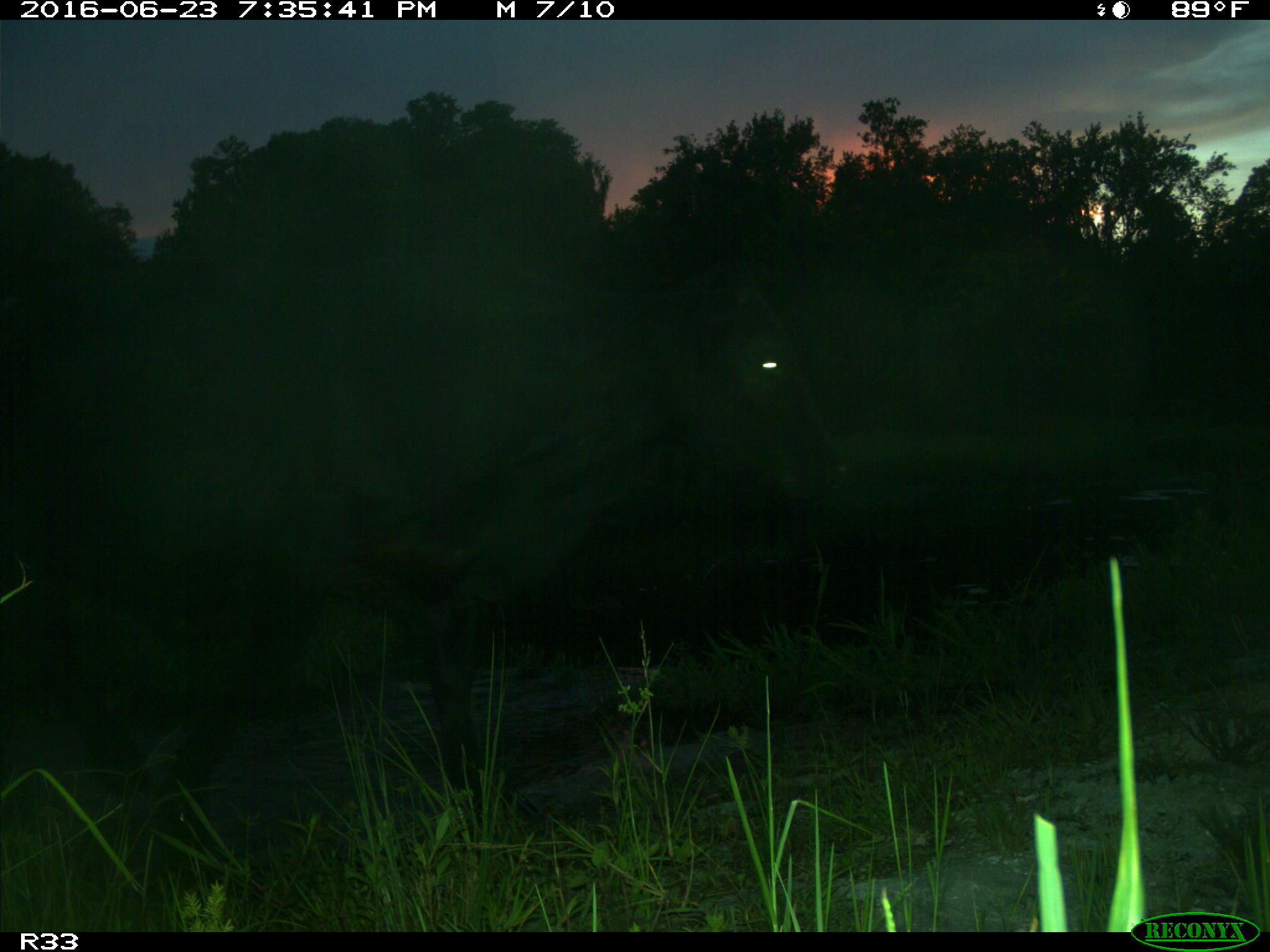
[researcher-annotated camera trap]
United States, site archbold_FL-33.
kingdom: Animalia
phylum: Chordata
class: Mammalia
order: Artiodactyla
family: Bovidae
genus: Bos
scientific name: Bos taurus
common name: domestic cow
Bos taurus (domestic cow).